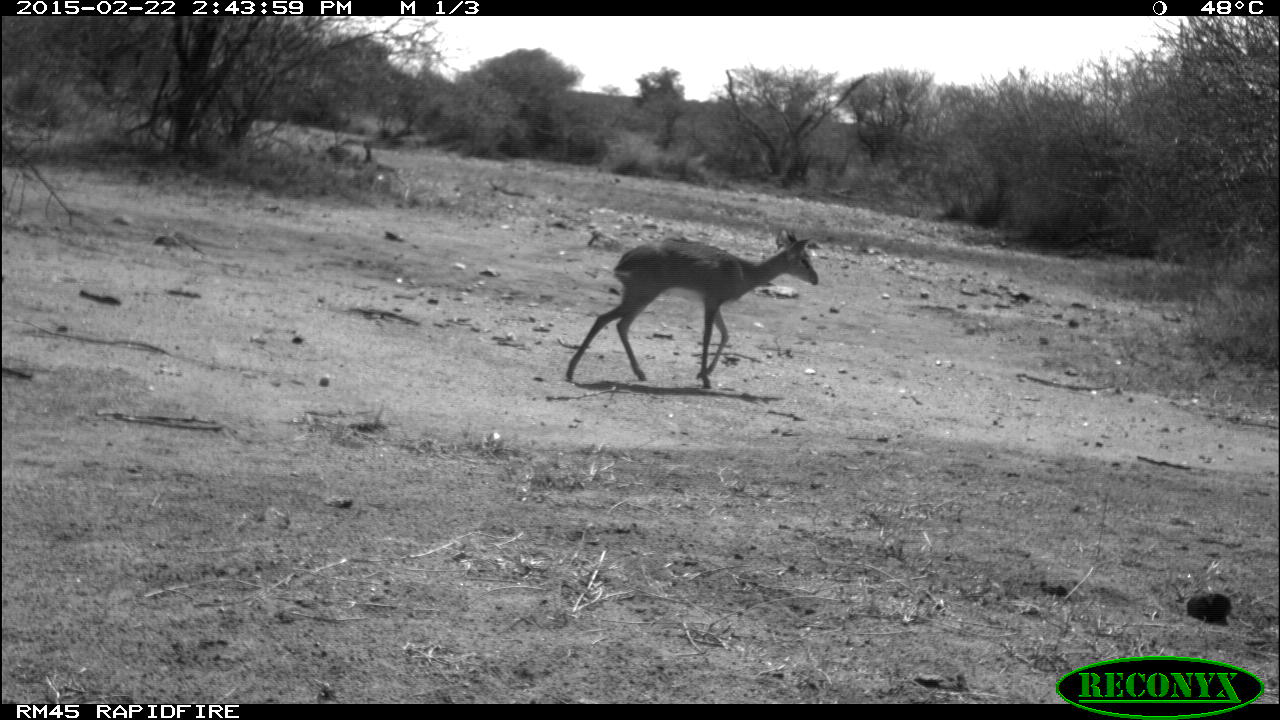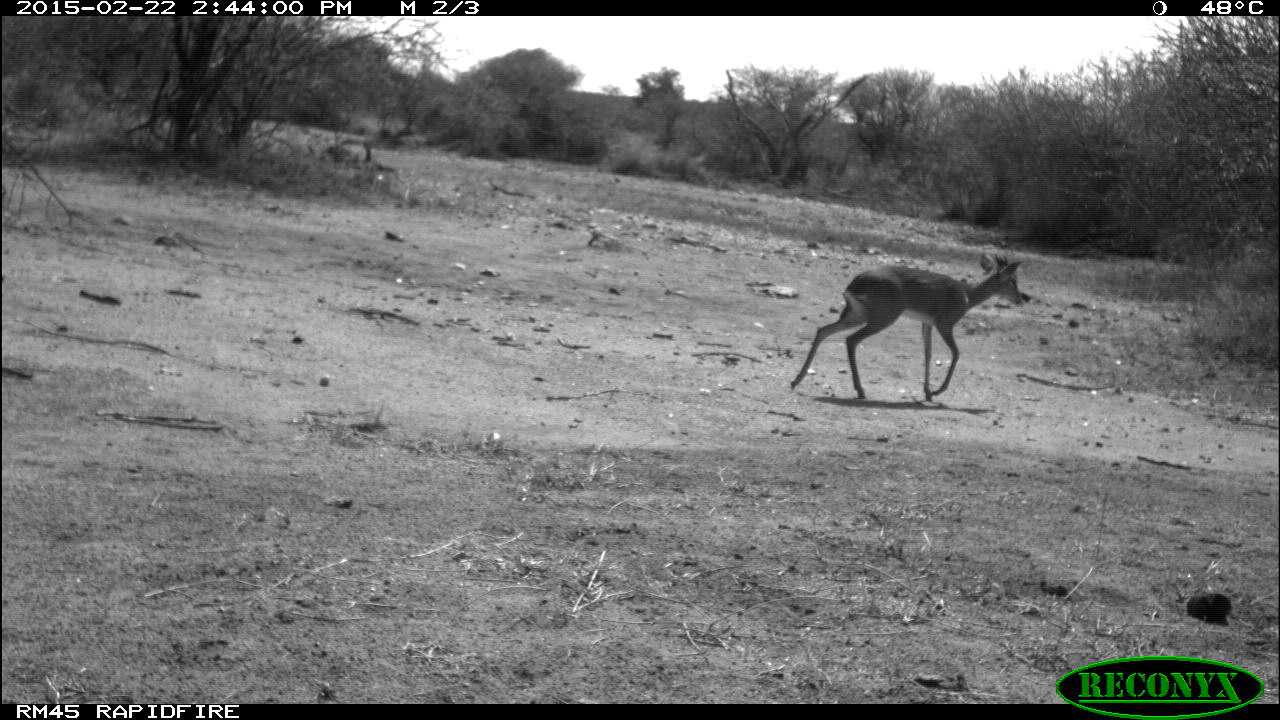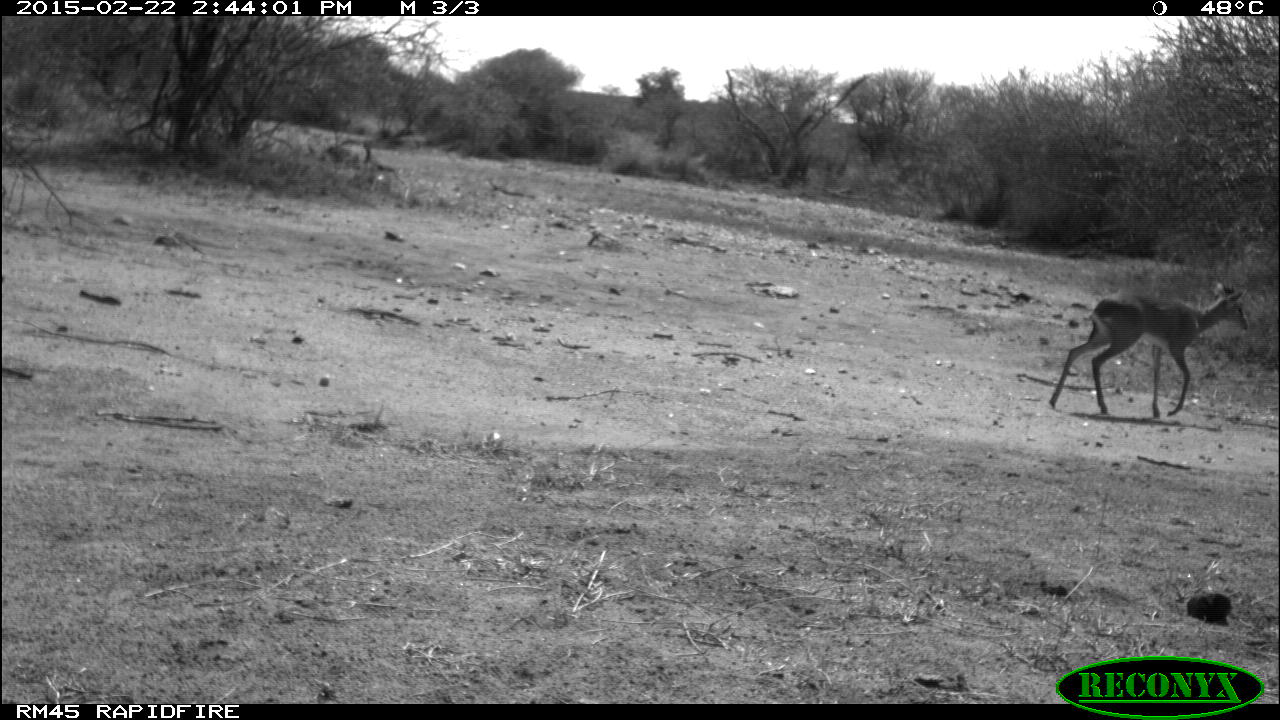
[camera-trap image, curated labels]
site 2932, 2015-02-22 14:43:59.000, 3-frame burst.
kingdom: Animalia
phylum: Chordata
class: Mammalia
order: Artiodactyla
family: Bovidae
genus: Madoqua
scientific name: Madoqua guentheri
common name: günther's dik-dik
Madoqua guentheri (günther's dik-dik), count 1.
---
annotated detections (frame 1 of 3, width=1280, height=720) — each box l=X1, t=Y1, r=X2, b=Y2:
madoqua guentheri: l=562, t=226, r=819, b=390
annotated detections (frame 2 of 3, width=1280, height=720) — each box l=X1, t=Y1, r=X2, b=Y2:
madoqua guentheri: l=788, t=253, r=1023, b=402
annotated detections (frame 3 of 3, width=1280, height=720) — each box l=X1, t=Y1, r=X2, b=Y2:
madoqua guentheri: l=1048, t=280, r=1249, b=419